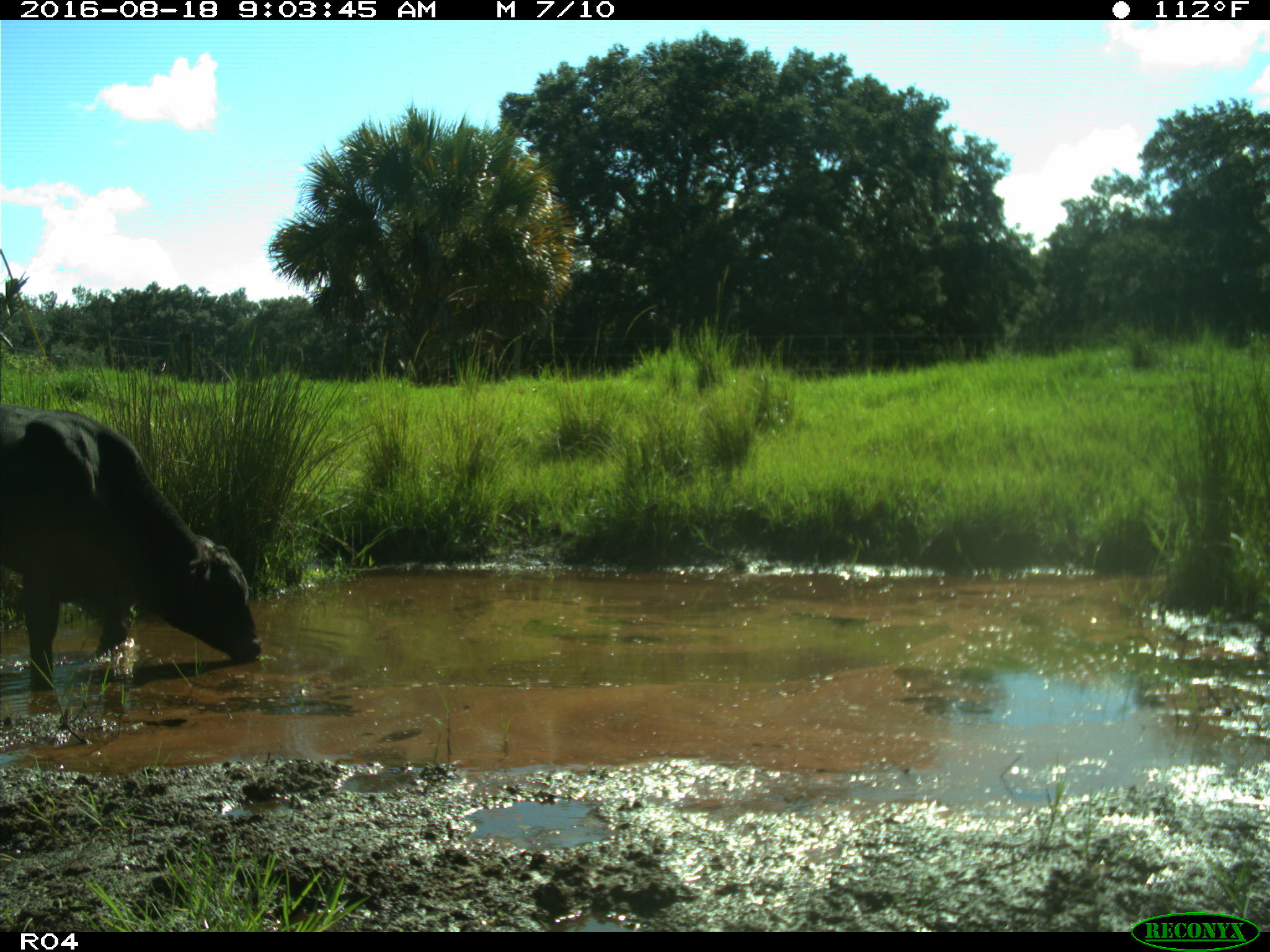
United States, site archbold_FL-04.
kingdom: Animalia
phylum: Chordata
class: Mammalia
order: Artiodactyla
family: Bovidae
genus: Bos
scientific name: Bos taurus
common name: domestic cow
Bos taurus (domestic cow).